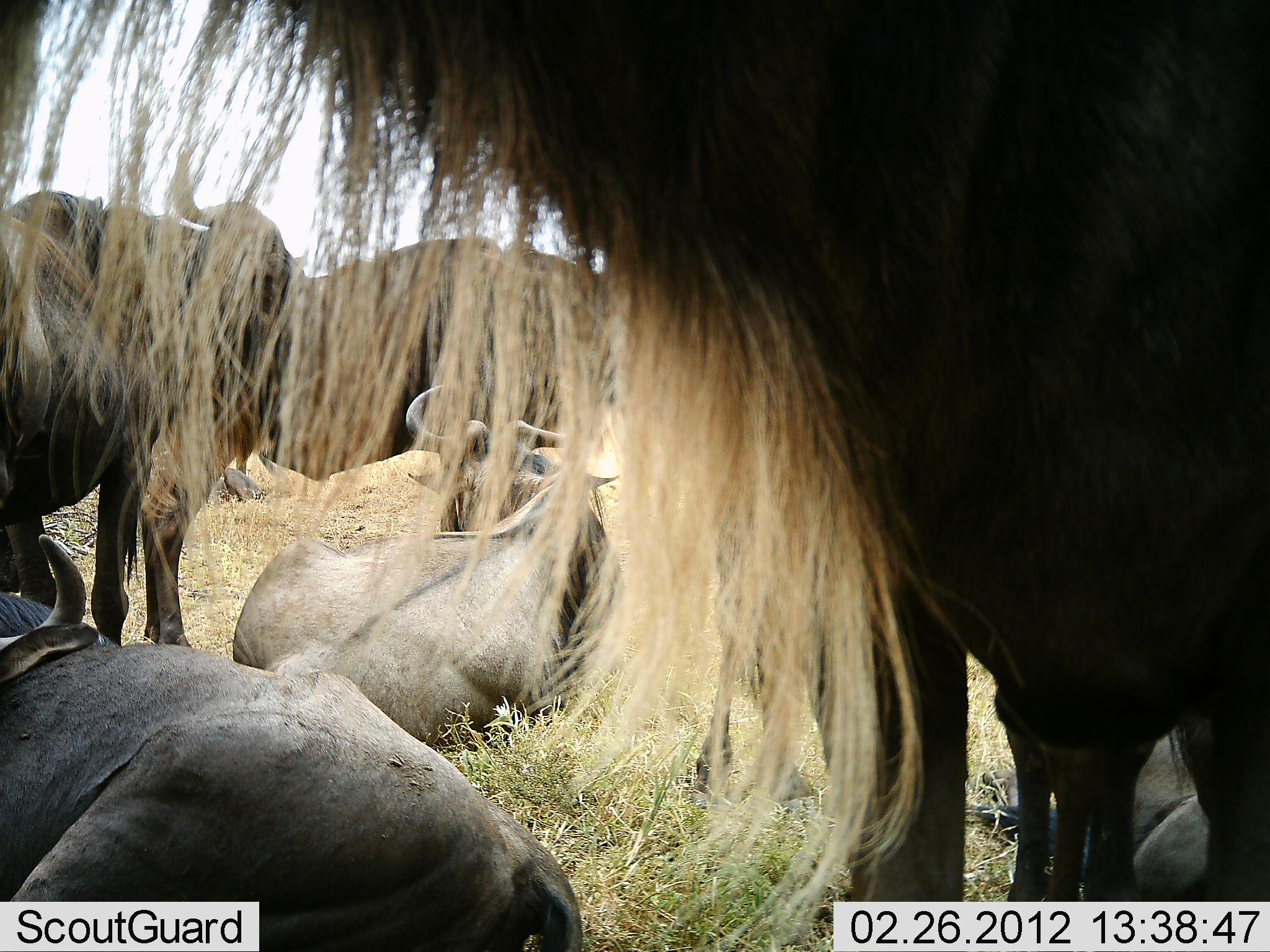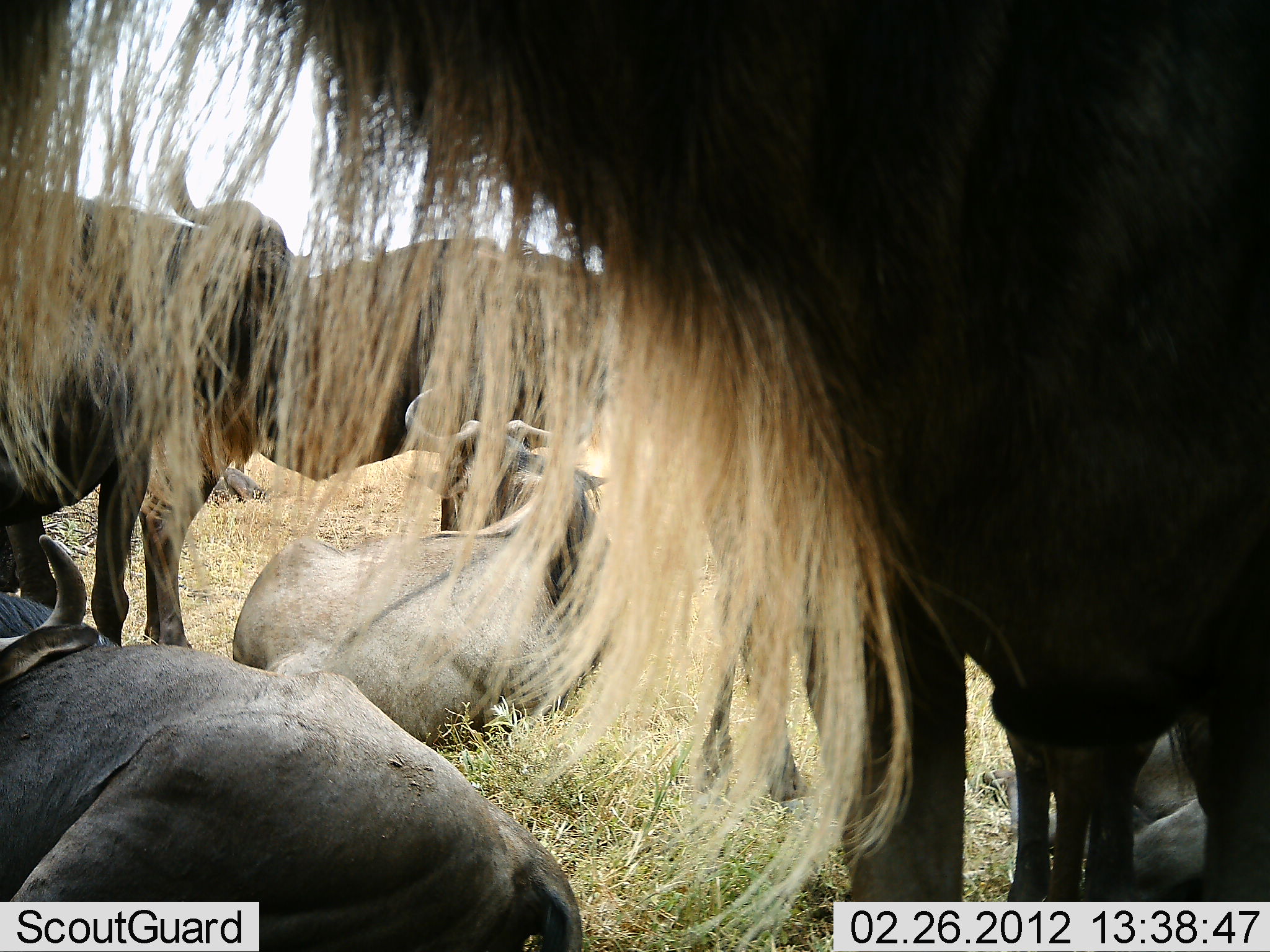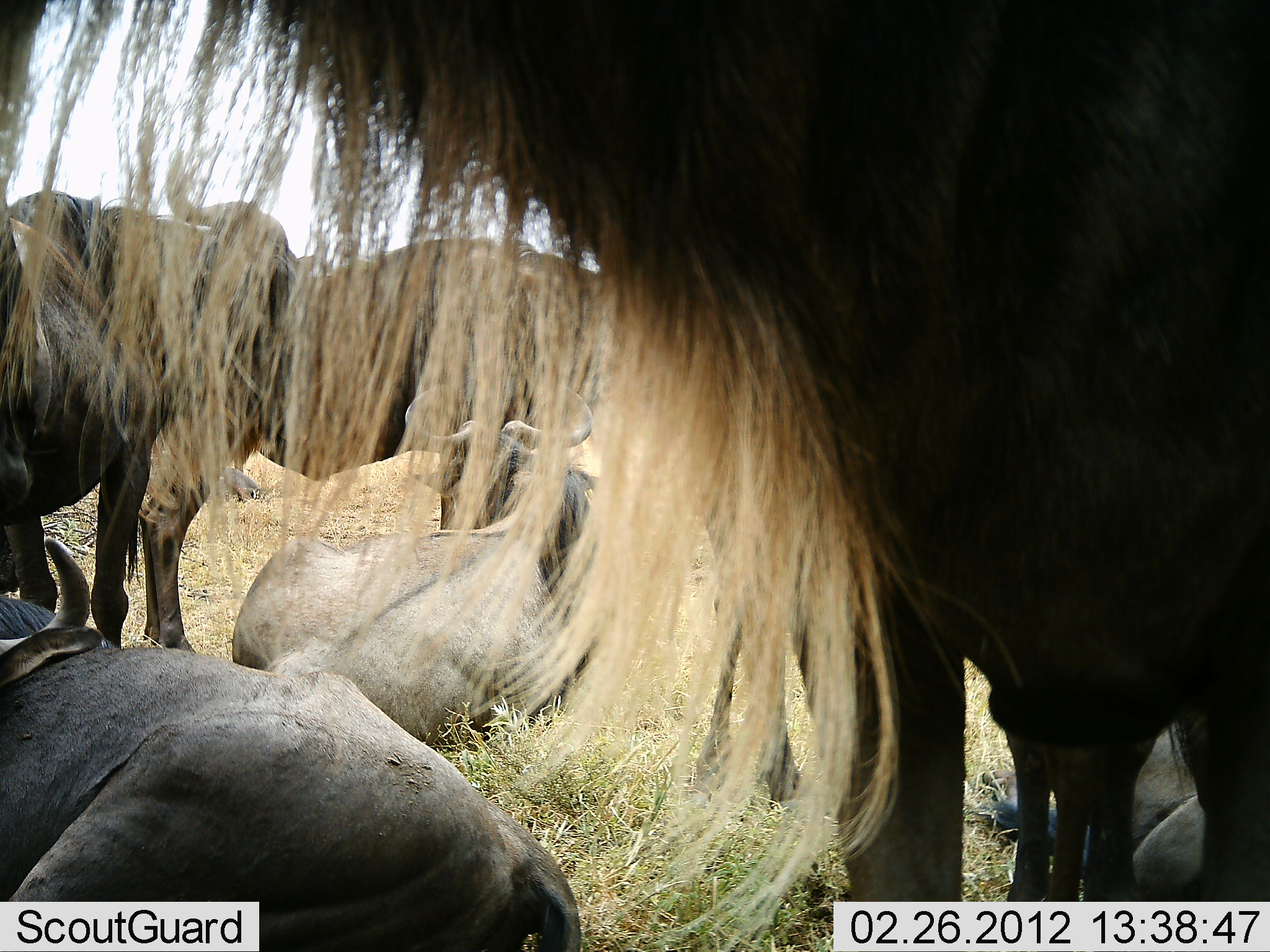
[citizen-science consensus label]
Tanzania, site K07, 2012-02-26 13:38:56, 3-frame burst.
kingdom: Animalia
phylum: Chordata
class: Mammalia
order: Artiodactyla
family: Bovidae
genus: Connochaetes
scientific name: Connochaetes taurinus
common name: blue wildebeest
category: wildebeest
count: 6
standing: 71%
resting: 88%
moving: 4%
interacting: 8%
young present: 0%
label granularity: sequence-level